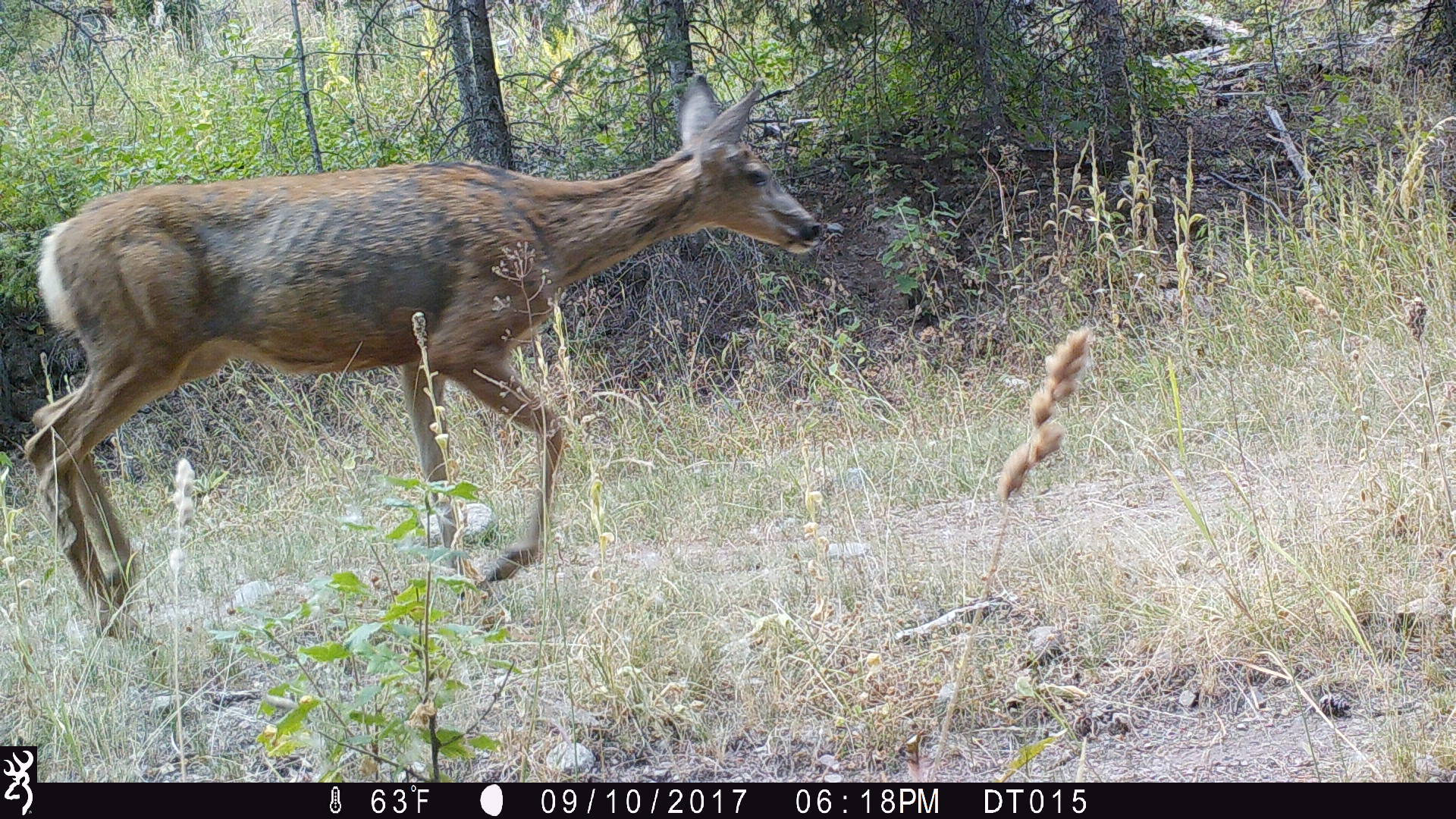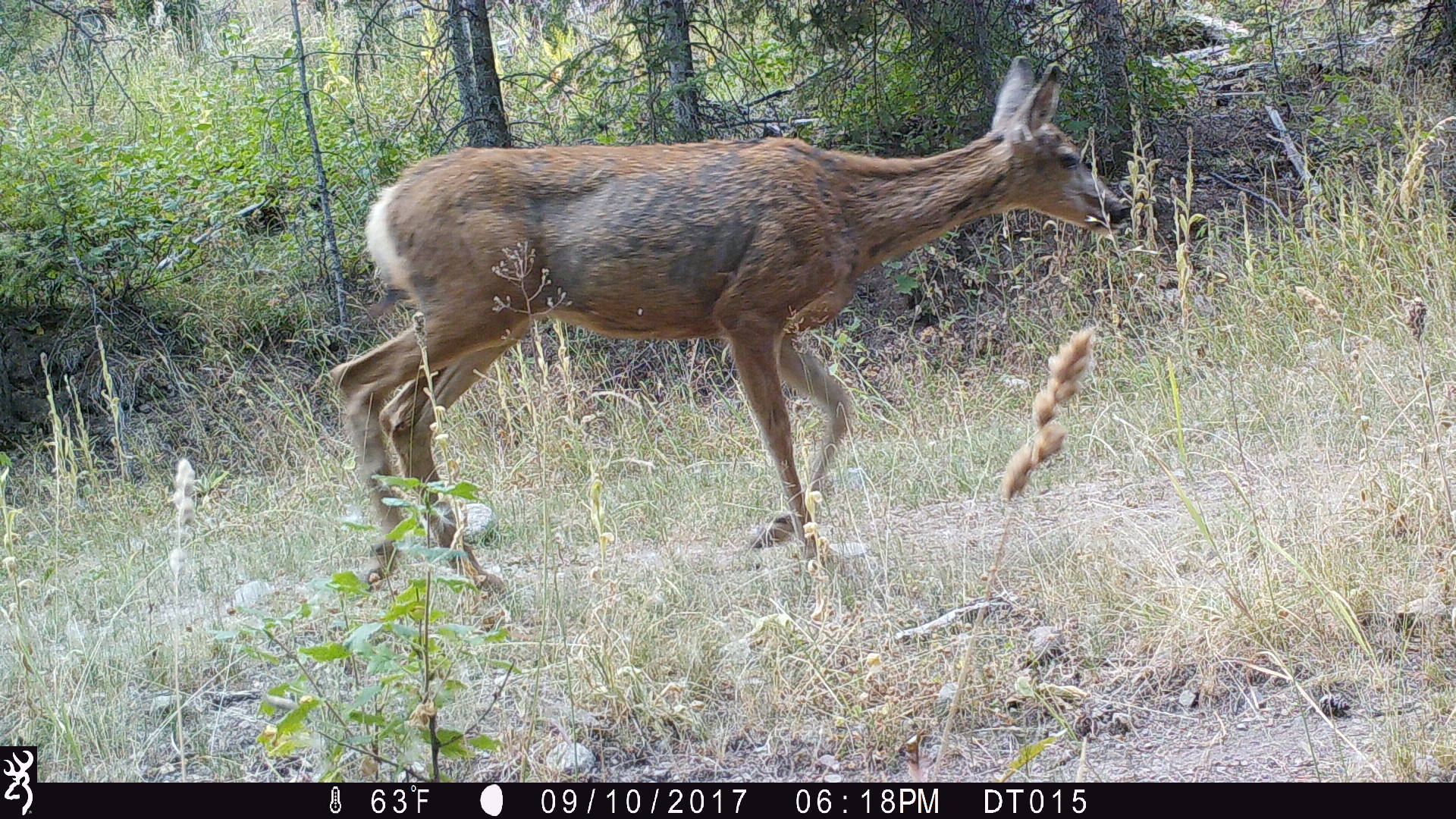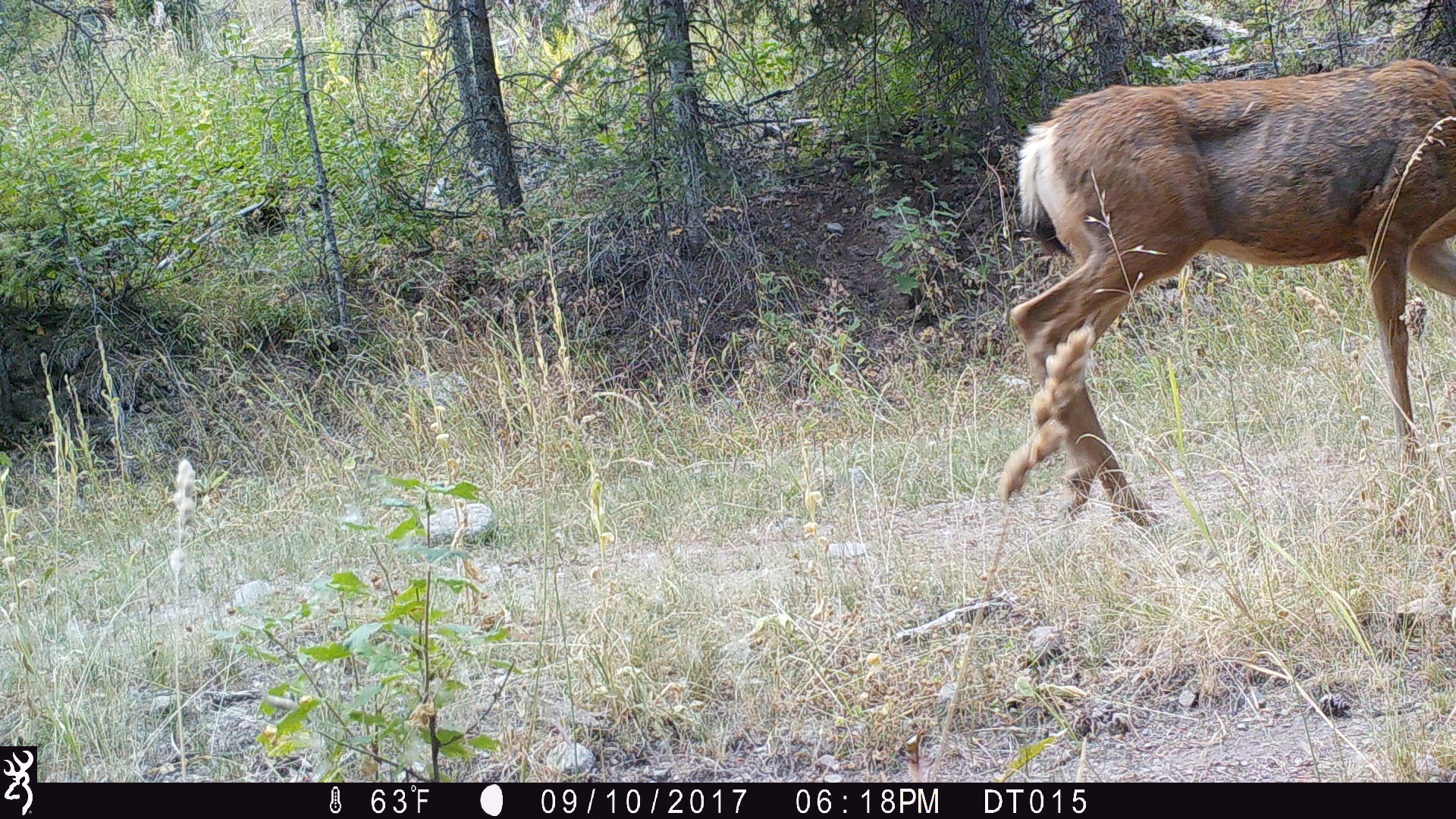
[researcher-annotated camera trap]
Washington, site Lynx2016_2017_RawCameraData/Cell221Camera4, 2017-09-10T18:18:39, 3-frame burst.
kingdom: Animalia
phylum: Chordata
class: Mammalia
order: Artiodactyla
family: Cervidae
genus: Odocoileus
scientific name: Odocoileus virginianus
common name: white-tailed deer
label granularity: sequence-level